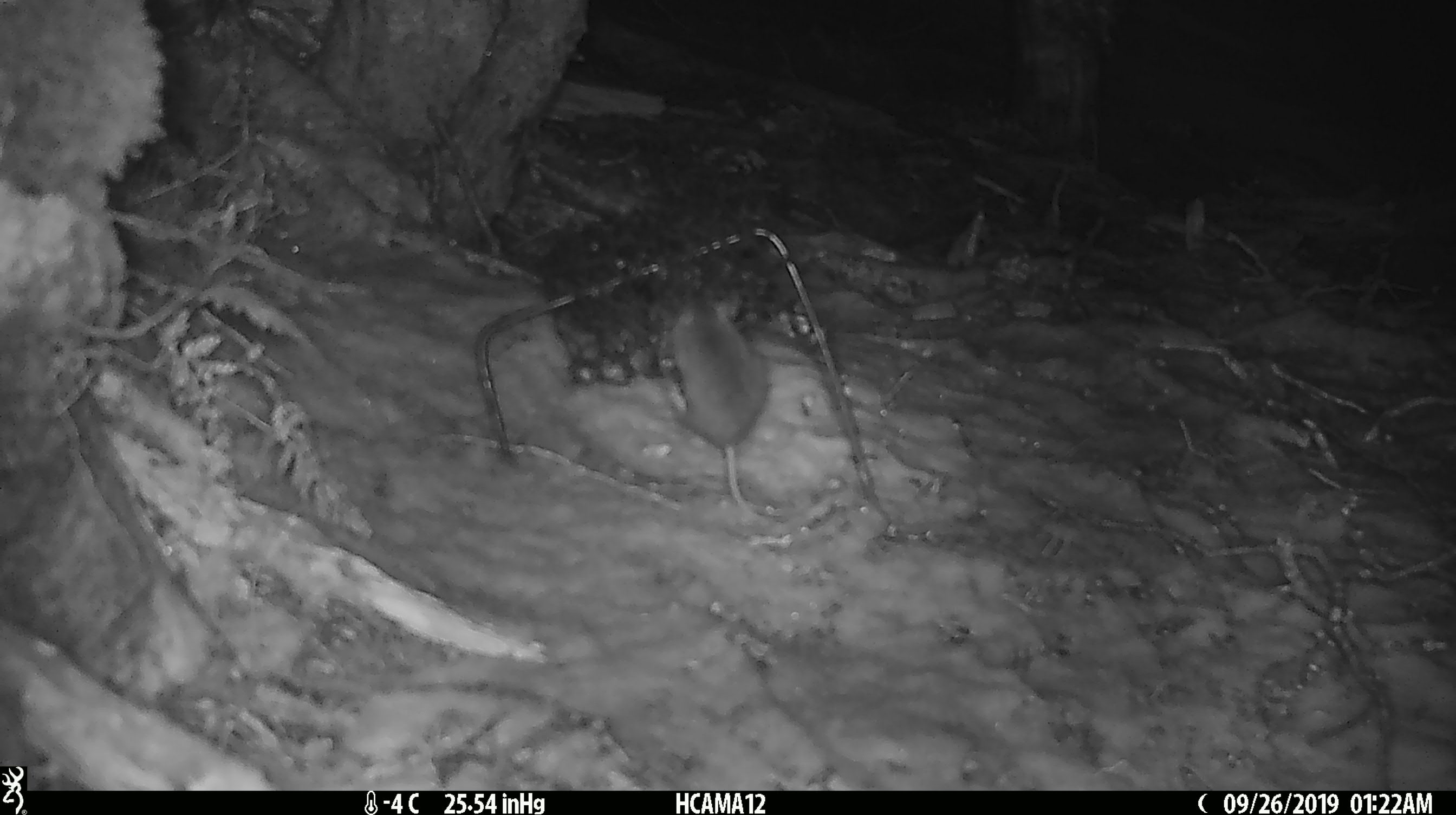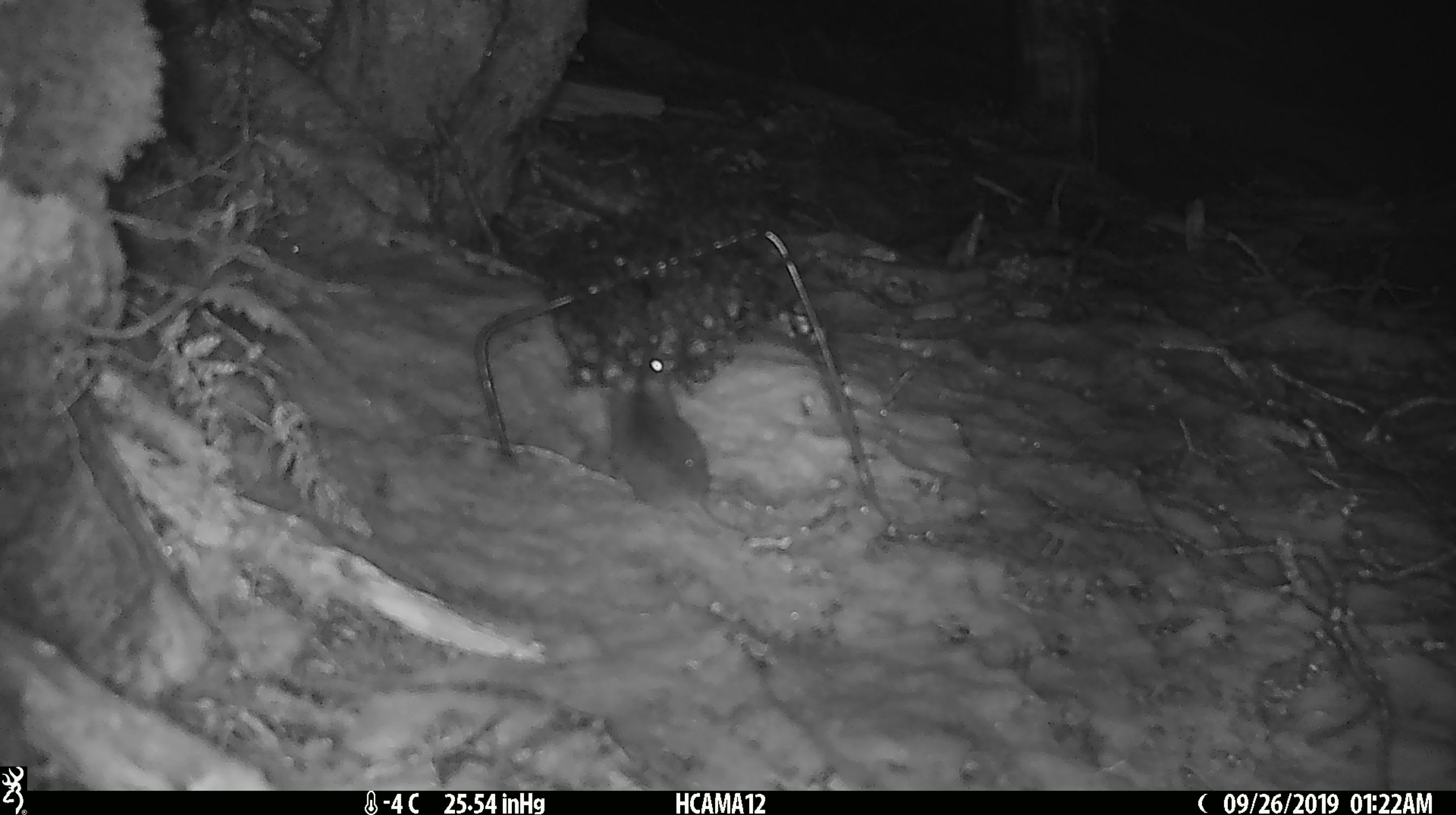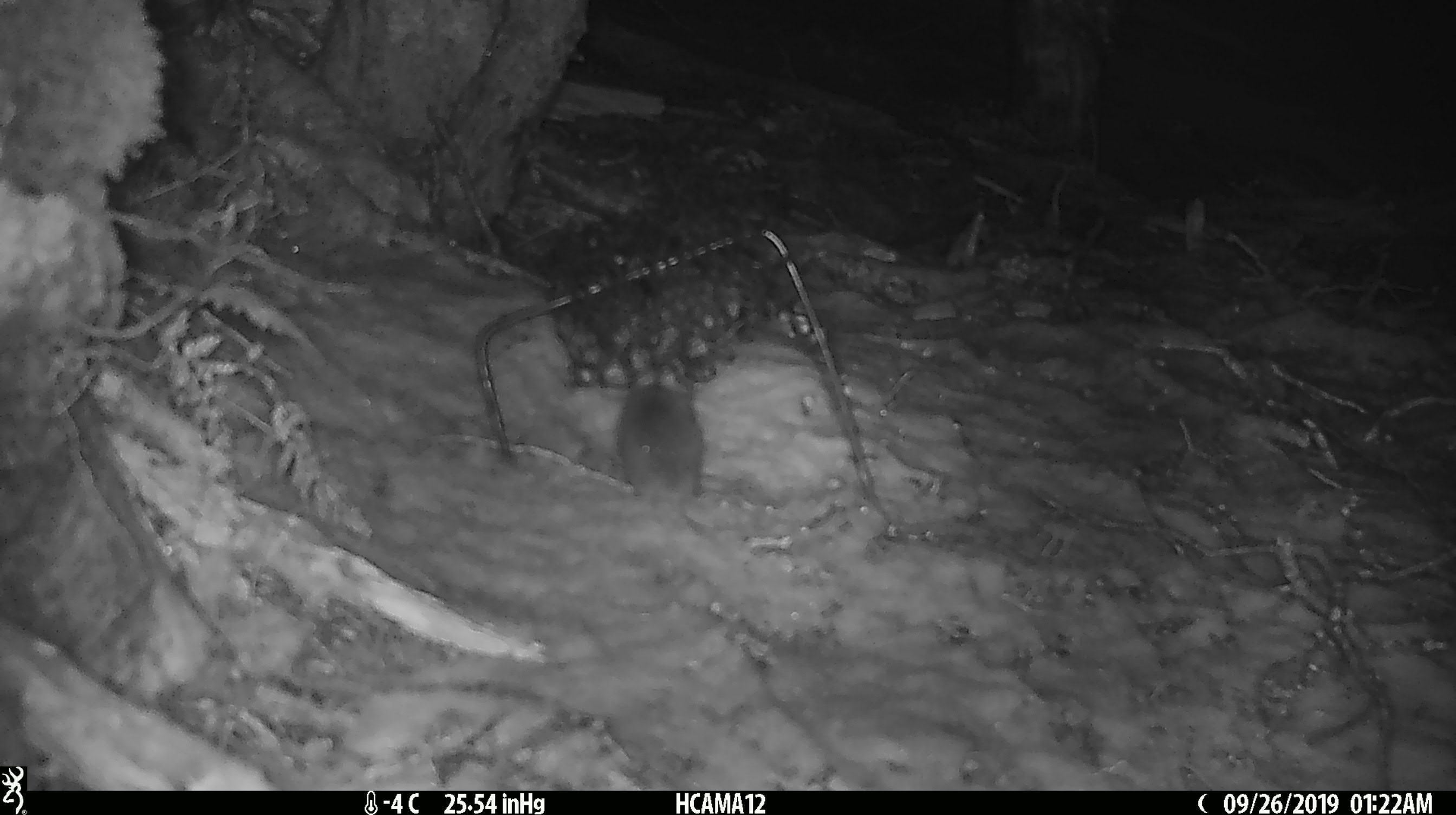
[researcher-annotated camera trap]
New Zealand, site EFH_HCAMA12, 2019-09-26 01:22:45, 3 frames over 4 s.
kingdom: Animalia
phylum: Chordata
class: Mammalia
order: Rodentia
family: Muridae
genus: Mus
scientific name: Mus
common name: mouse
Mouse (Mus).